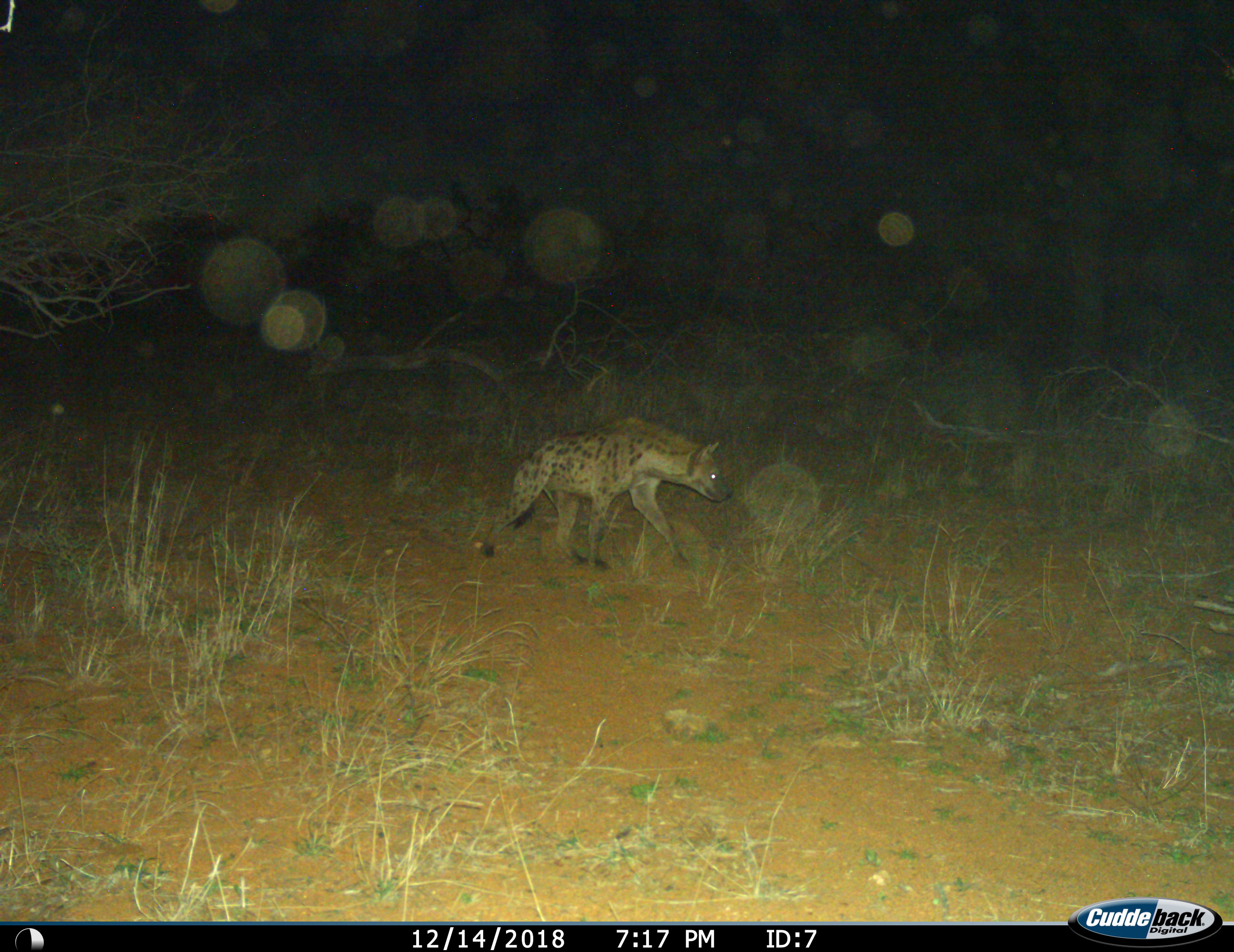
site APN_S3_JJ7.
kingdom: Animalia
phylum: Chordata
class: Mammalia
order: Carnivora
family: Hyaenidae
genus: Crocuta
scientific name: Crocuta crocuta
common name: spotted hyena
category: hyenaspotted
Hyenaspotted (spotted hyena) (Crocuta crocuta), count 1. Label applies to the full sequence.